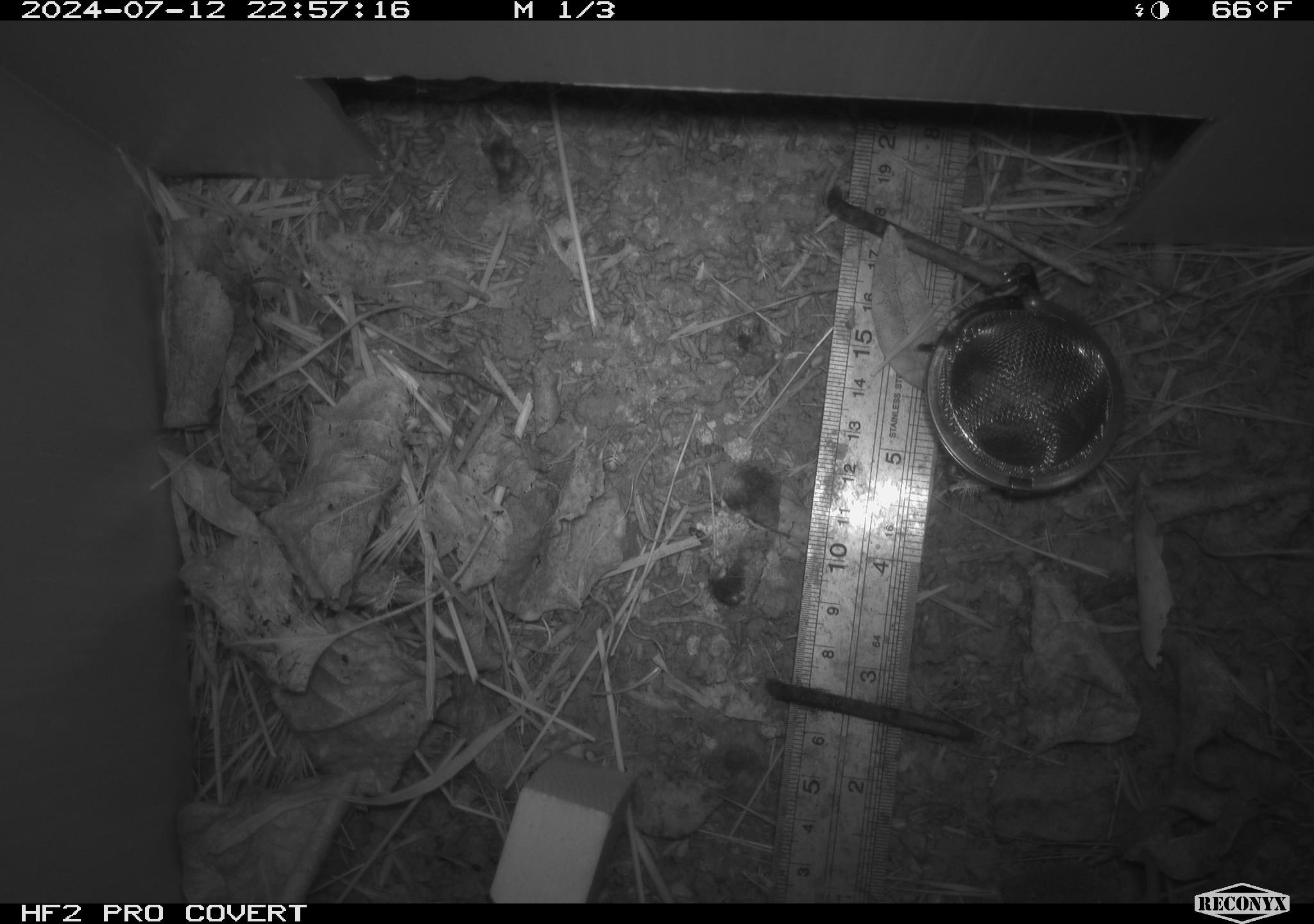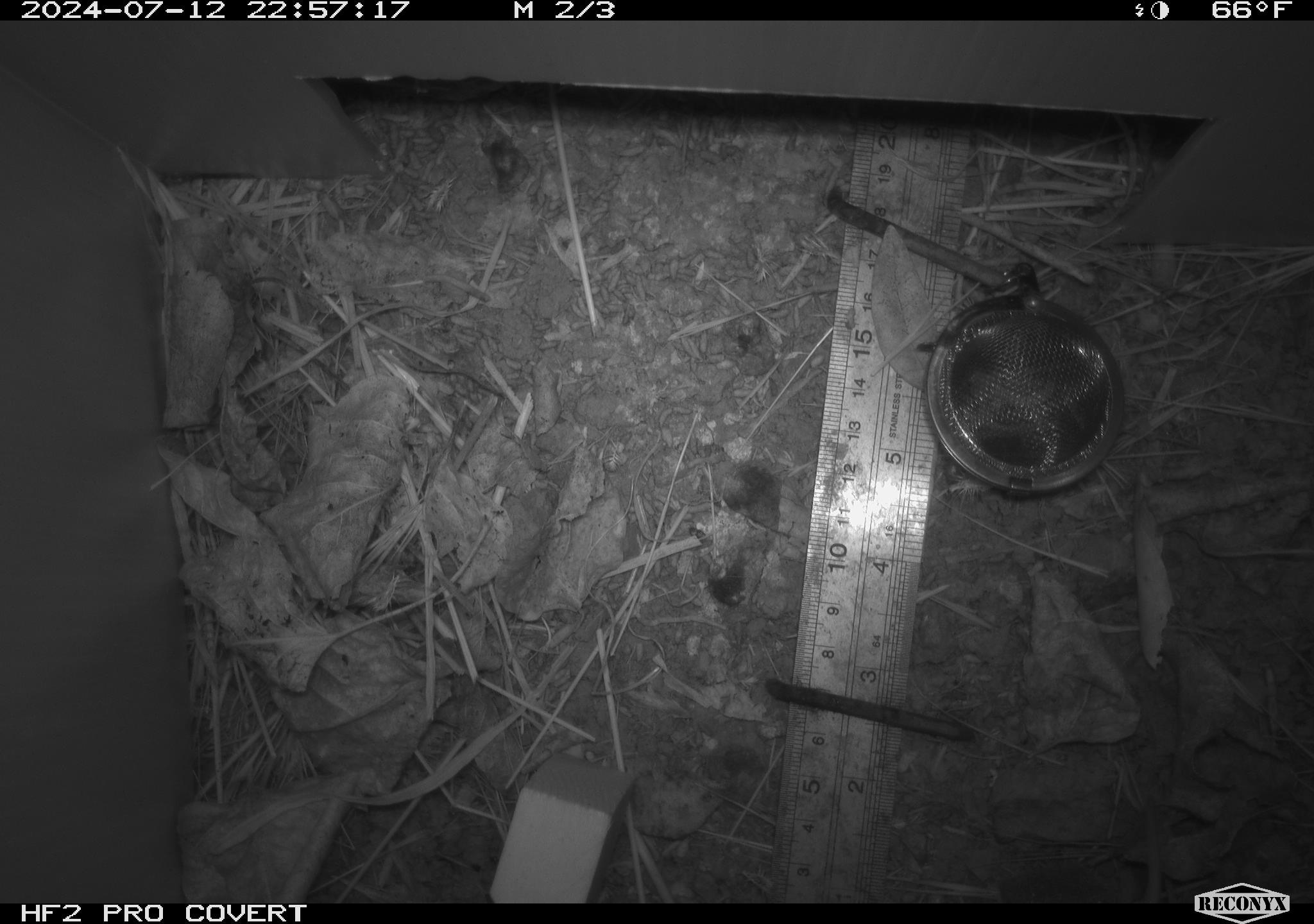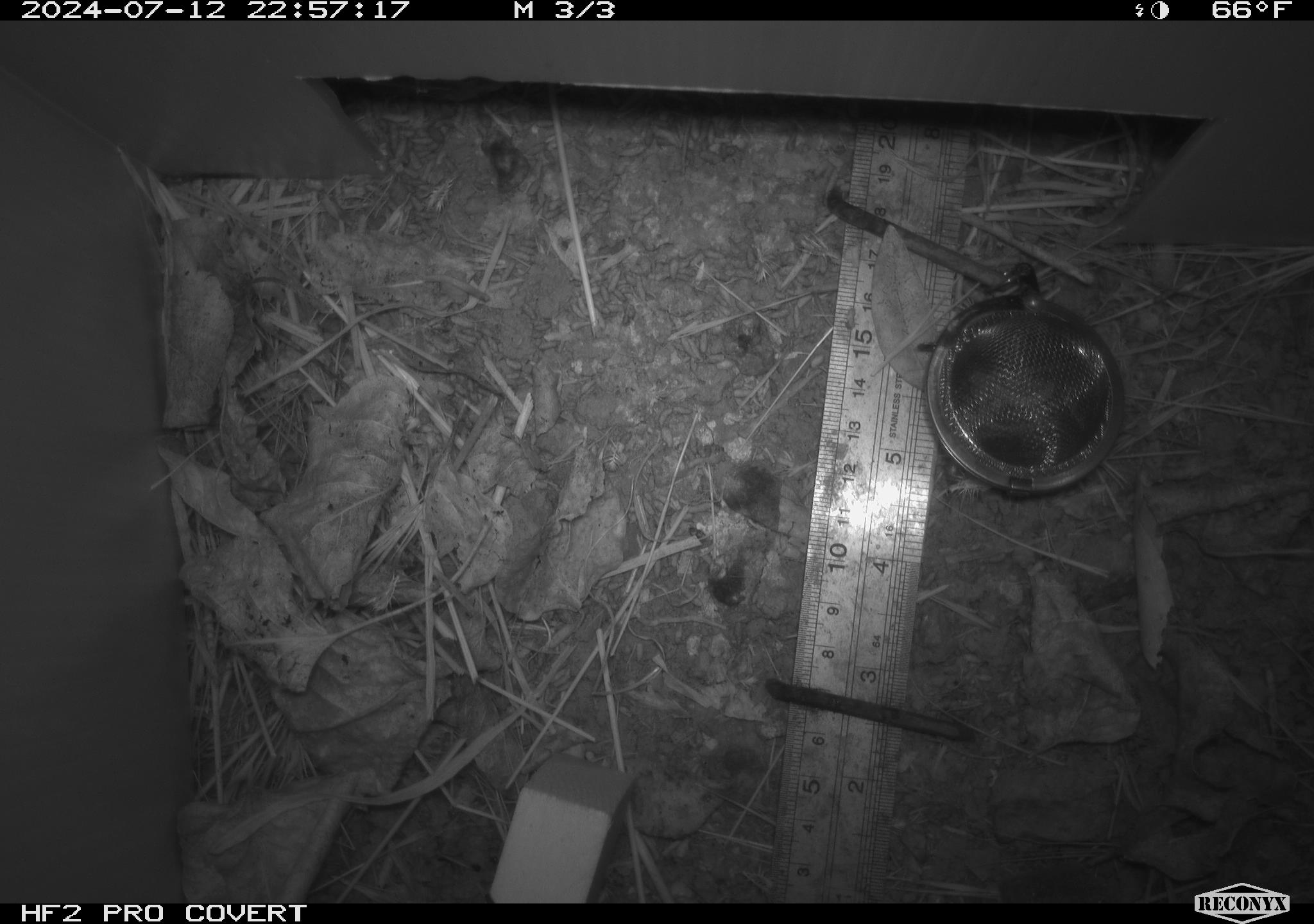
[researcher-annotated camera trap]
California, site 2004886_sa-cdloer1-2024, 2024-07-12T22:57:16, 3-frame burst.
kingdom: Animalia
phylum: Chordata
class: Mammalia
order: Rodentia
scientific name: Rodentia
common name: mouse species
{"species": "mouse species (Rodentia)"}